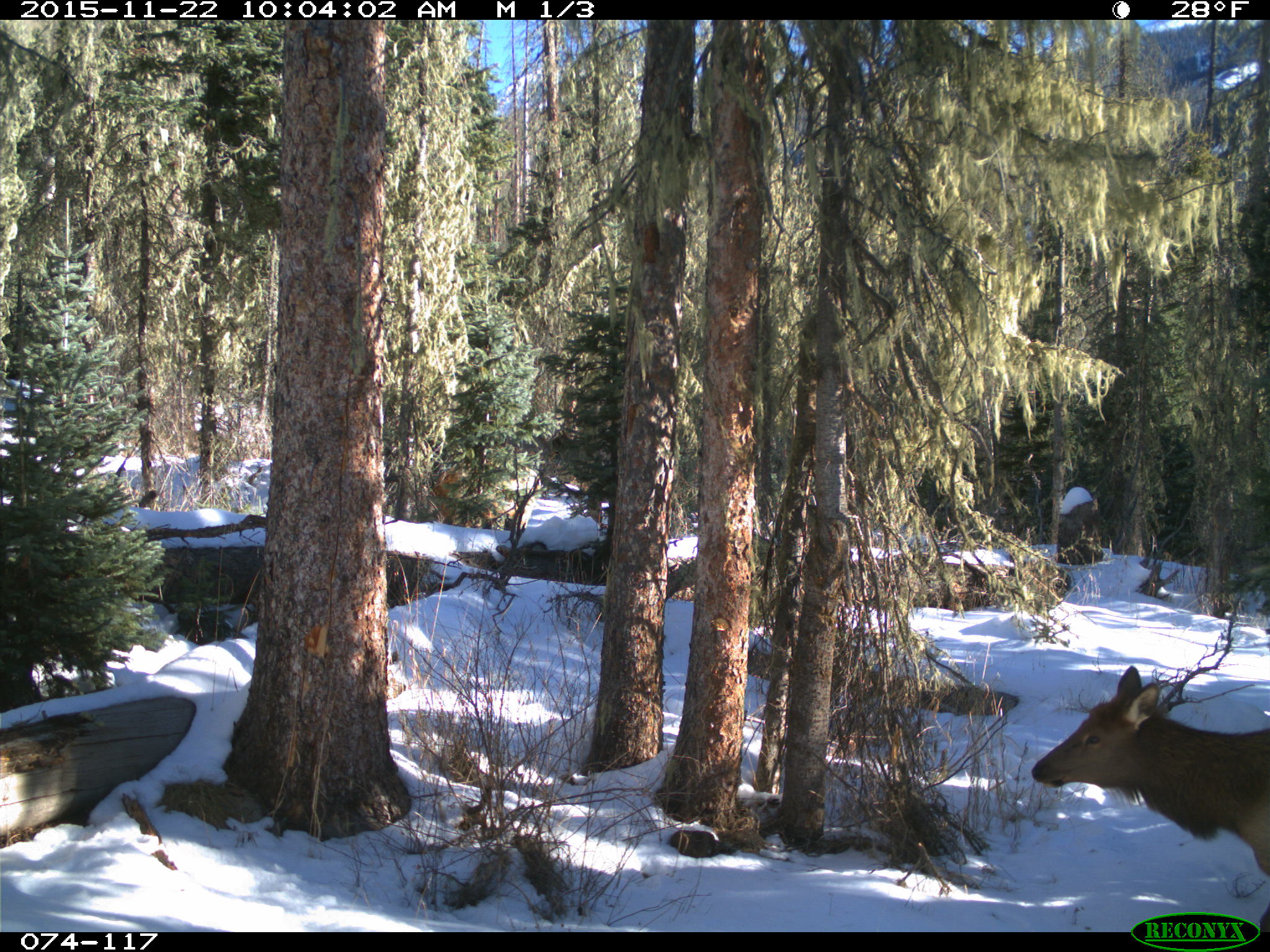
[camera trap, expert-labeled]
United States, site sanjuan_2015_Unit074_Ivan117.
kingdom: Animalia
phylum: Chordata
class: Mammalia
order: Artiodactyla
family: Cervidae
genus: Cervus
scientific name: Cervus elaphus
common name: red deer